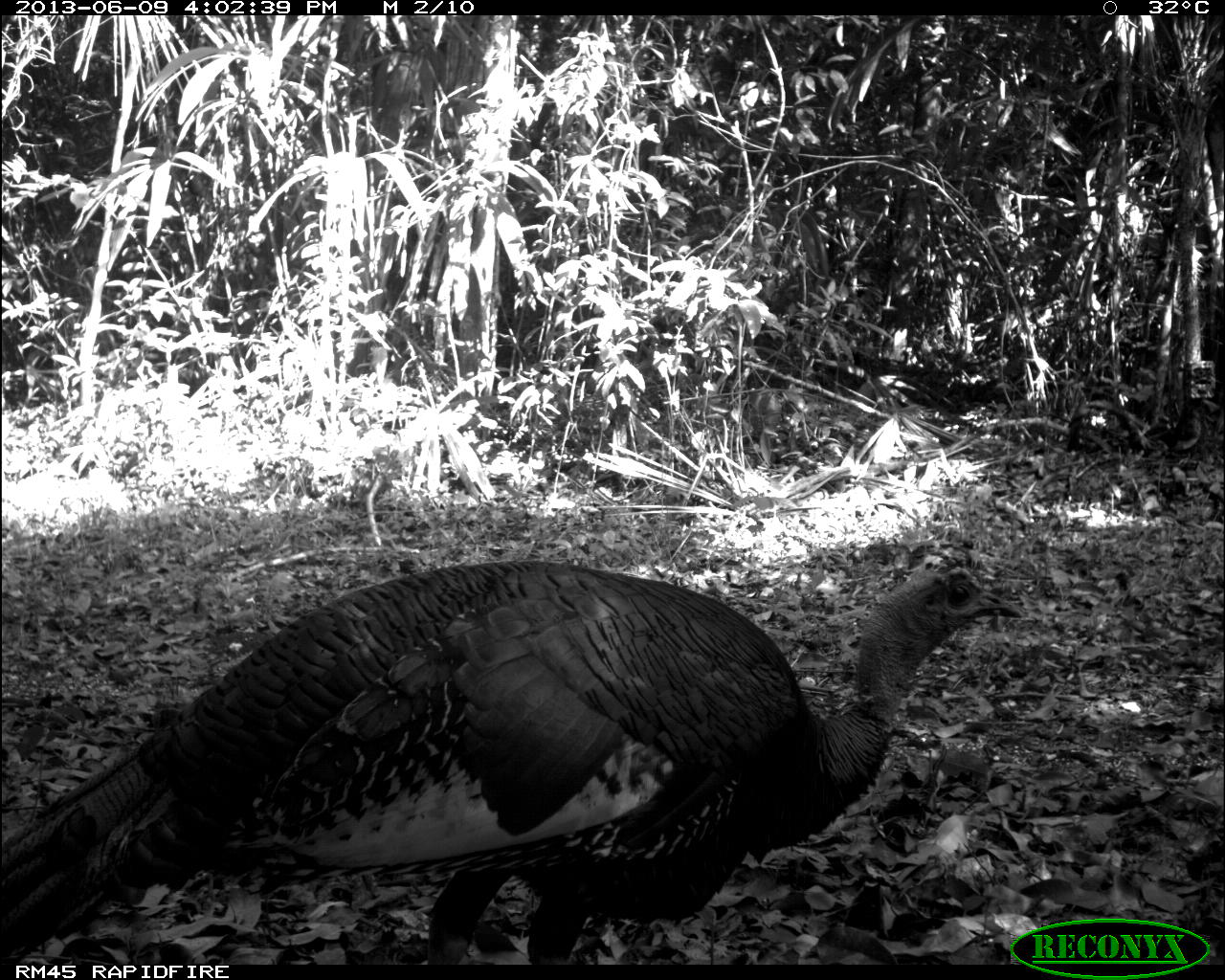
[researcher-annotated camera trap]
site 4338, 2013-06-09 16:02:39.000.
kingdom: Animalia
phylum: Chordata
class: Aves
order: Galliformes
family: Phasianidae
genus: Meleagris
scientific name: Meleagris ocellata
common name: ocellated turkey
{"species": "Meleagris ocellata (ocellated turkey)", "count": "1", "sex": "male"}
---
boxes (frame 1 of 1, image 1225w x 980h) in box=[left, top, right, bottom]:
meleagris ocellata: box=[0, 560, 1022, 965]